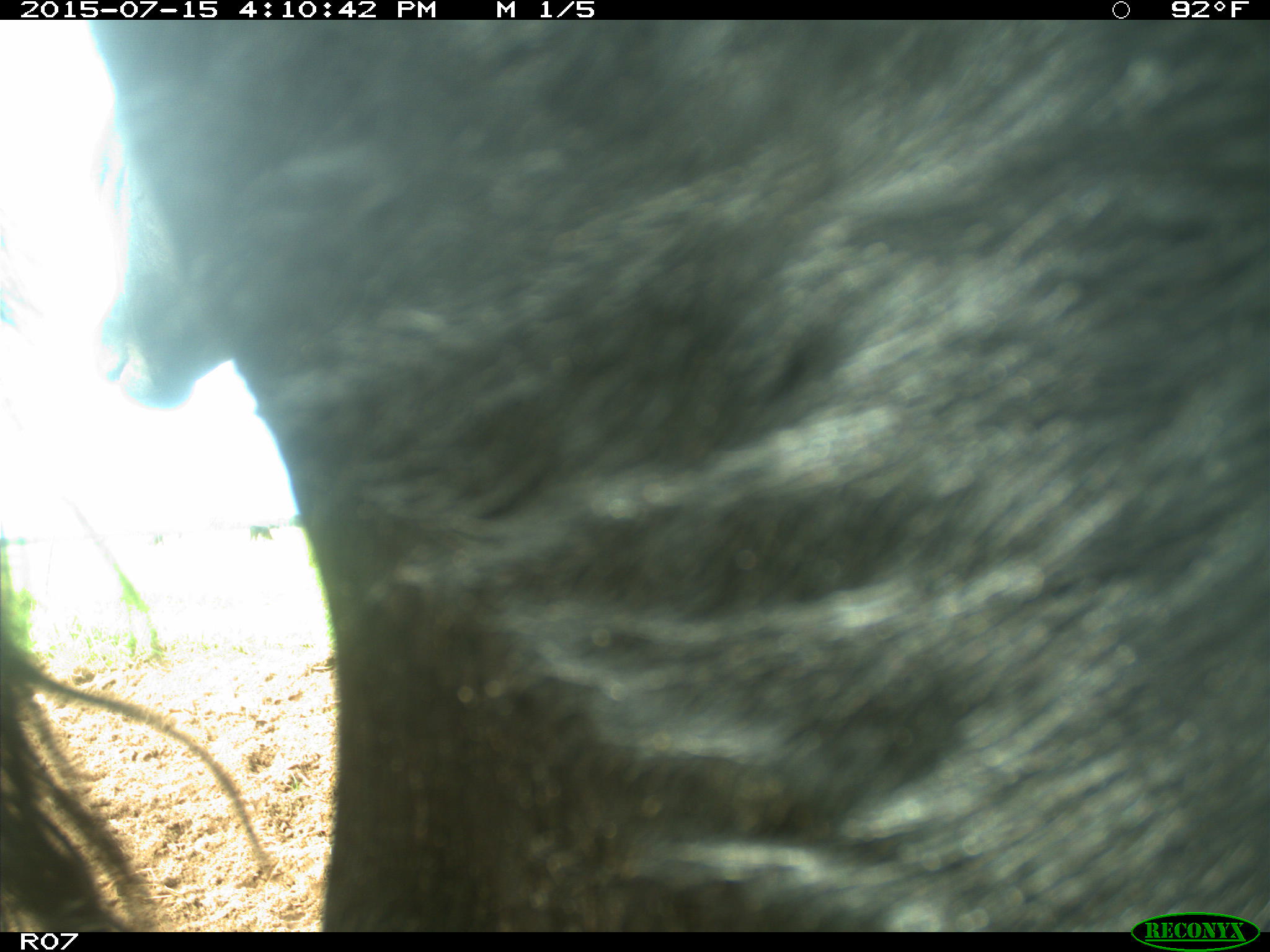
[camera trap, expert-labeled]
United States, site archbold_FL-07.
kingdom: Animalia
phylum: Chordata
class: Mammalia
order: Artiodactyla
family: Bovidae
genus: Bos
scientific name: Bos taurus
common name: domestic cow